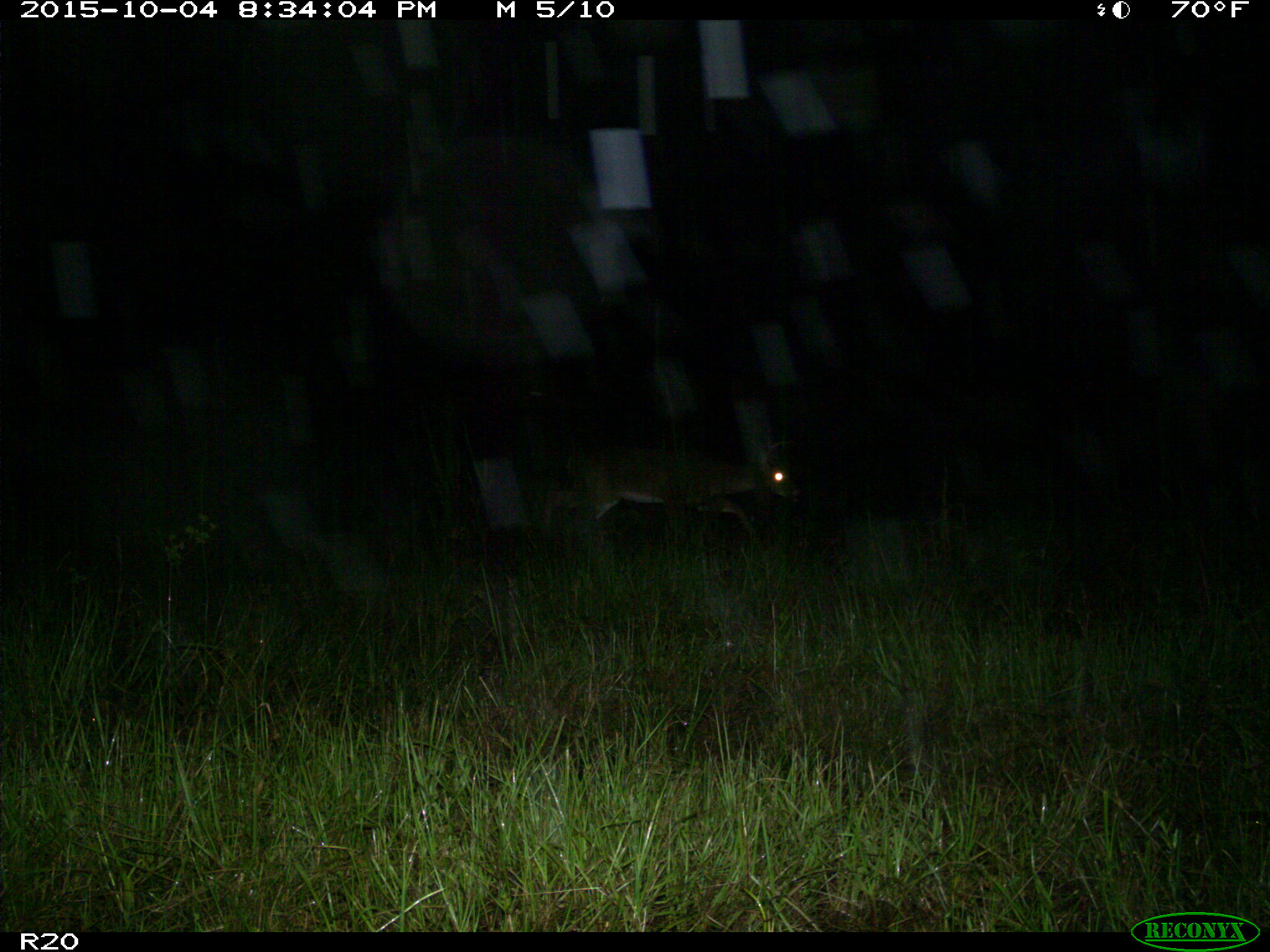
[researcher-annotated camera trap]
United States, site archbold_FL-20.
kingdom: Animalia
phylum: Chordata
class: Mammalia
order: Artiodactyla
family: Cervidae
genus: Odocoileus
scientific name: Odocoileus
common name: deer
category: unidentified deer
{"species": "unidentified deer (deer) (Odocoileus)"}